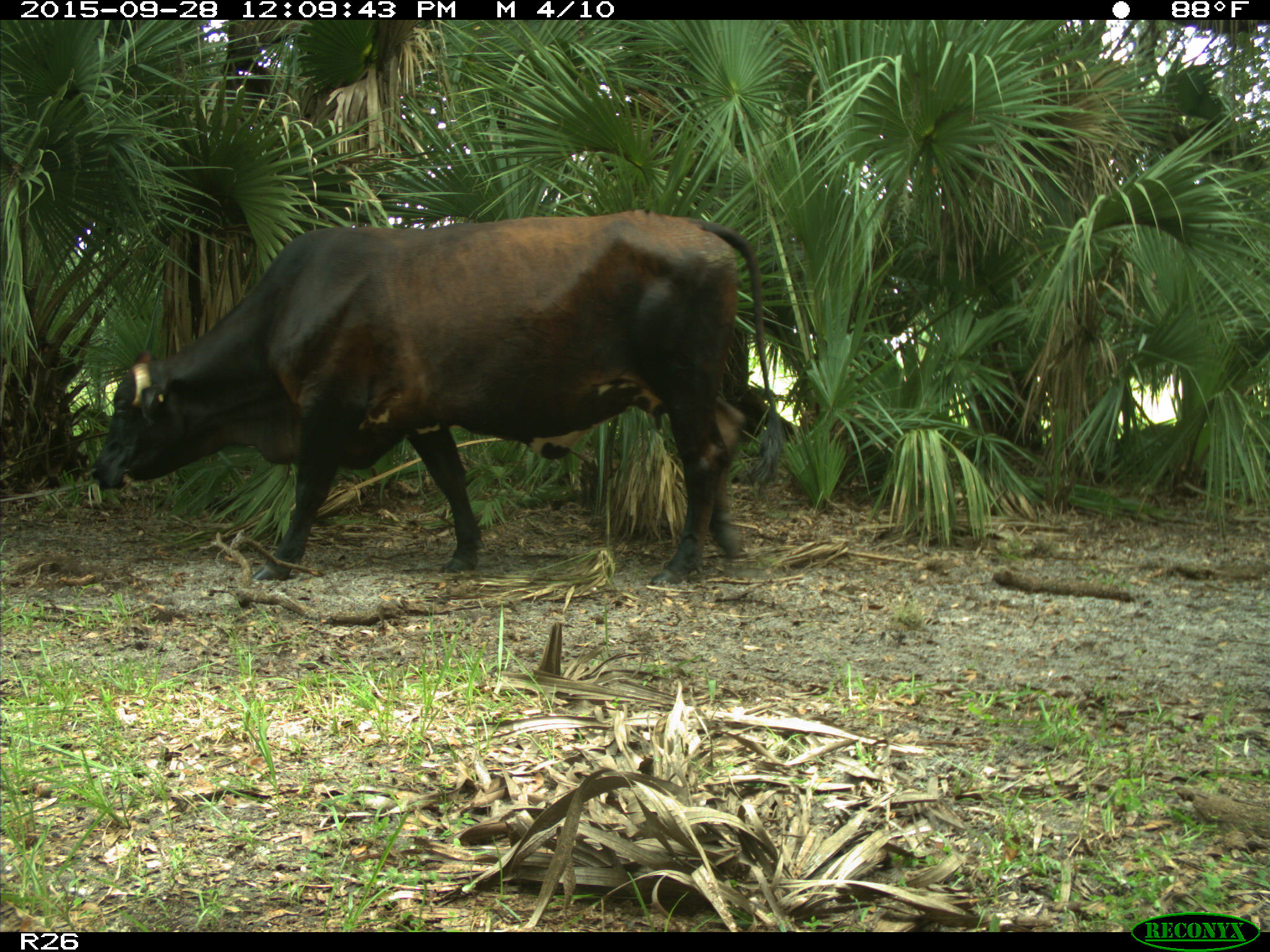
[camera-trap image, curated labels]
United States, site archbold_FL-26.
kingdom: Animalia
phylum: Chordata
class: Mammalia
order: Artiodactyla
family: Bovidae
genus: Bos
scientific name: Bos taurus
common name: domestic cow